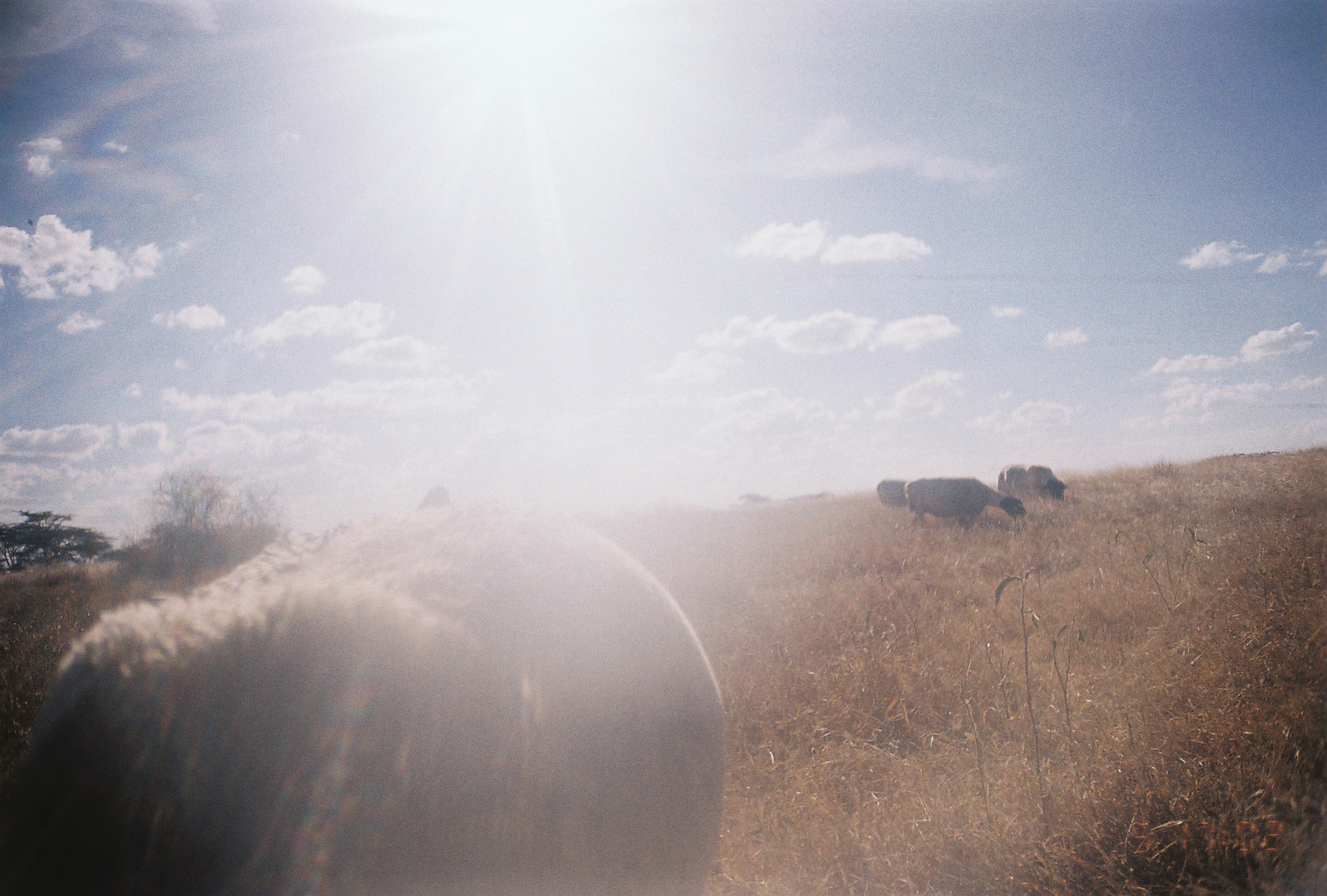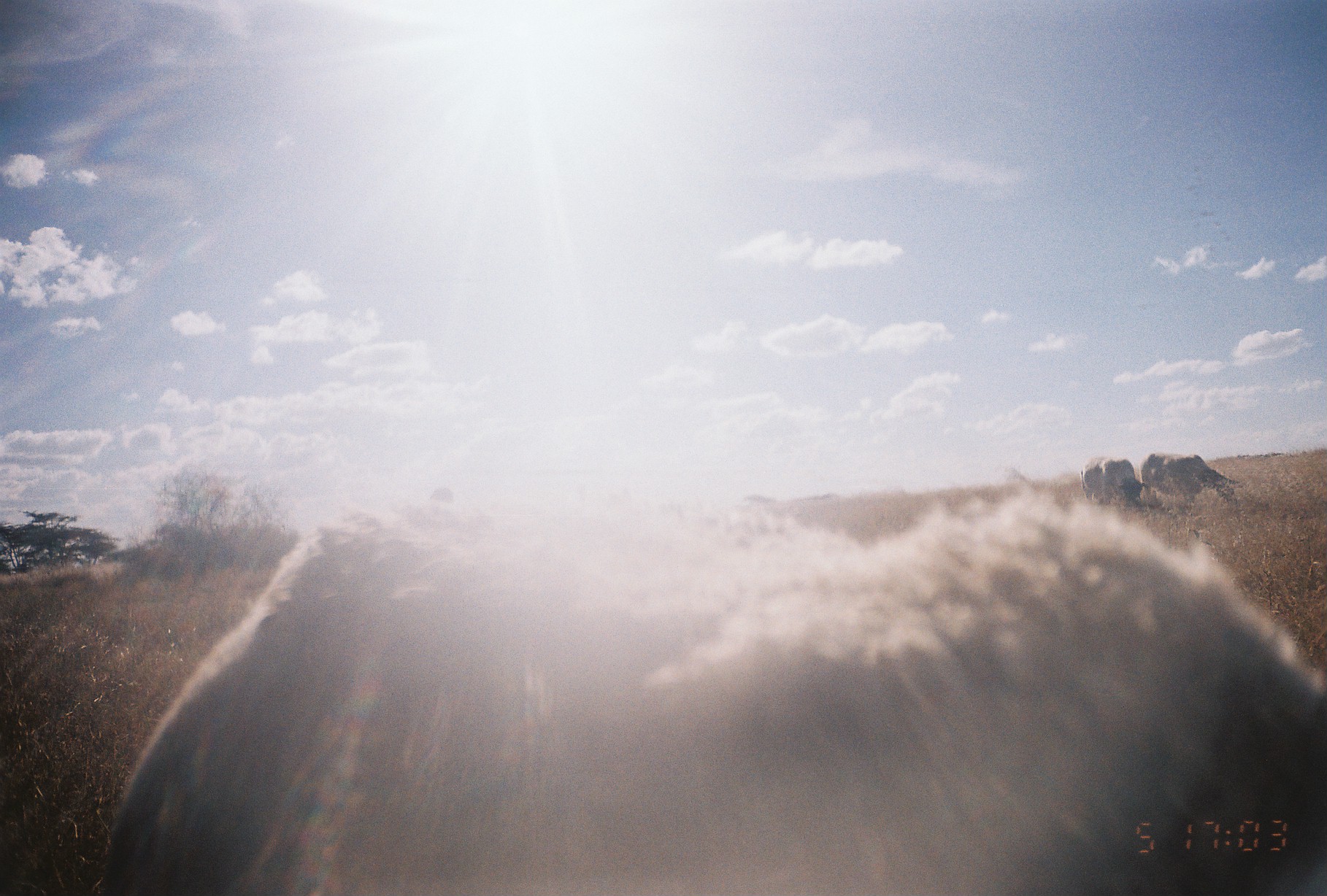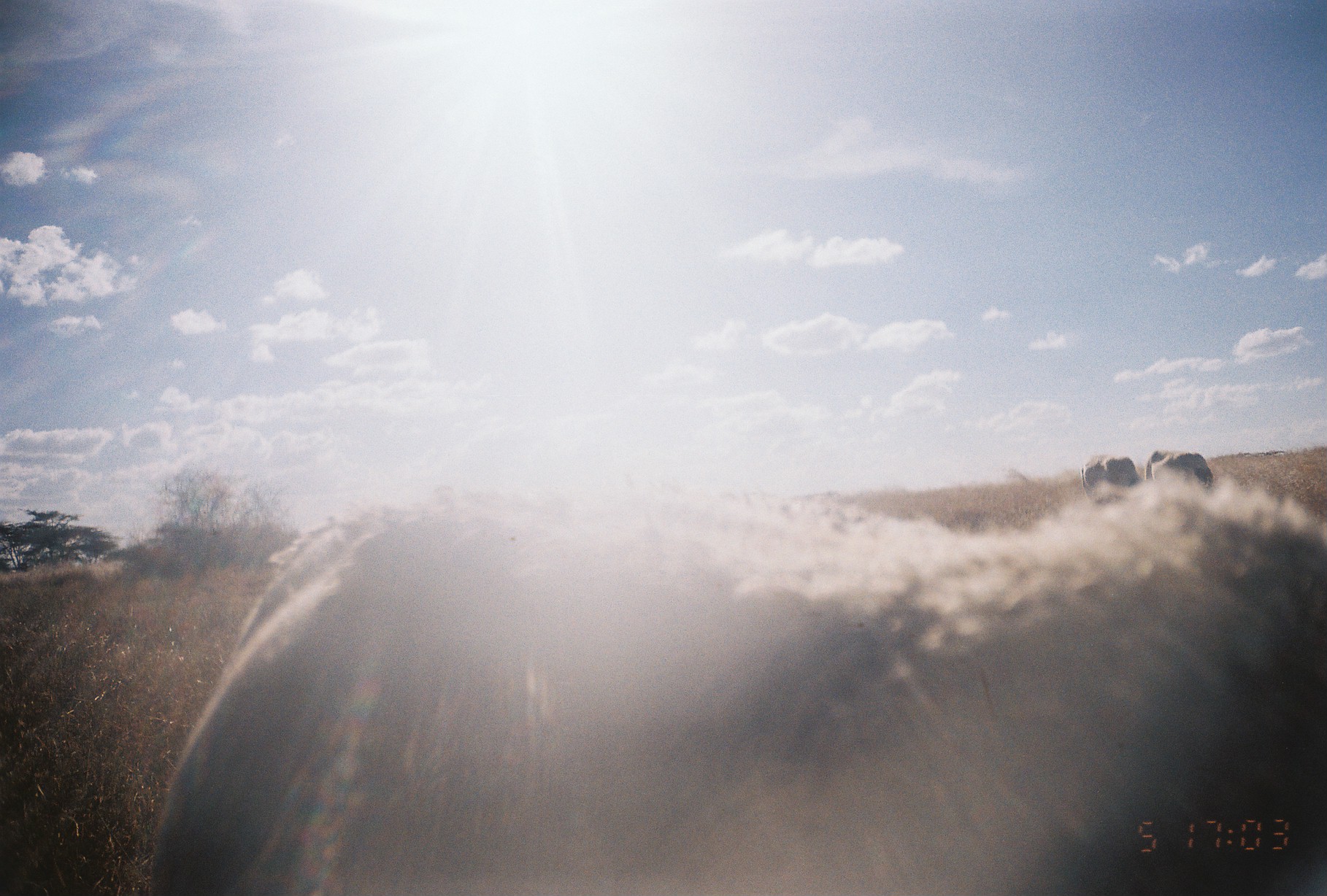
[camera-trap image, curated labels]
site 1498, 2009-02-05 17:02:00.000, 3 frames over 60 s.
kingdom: Animalia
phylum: Chordata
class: Mammalia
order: Artiodactyla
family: Bovidae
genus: Ovis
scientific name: Ovis aries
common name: domestic sheep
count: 4